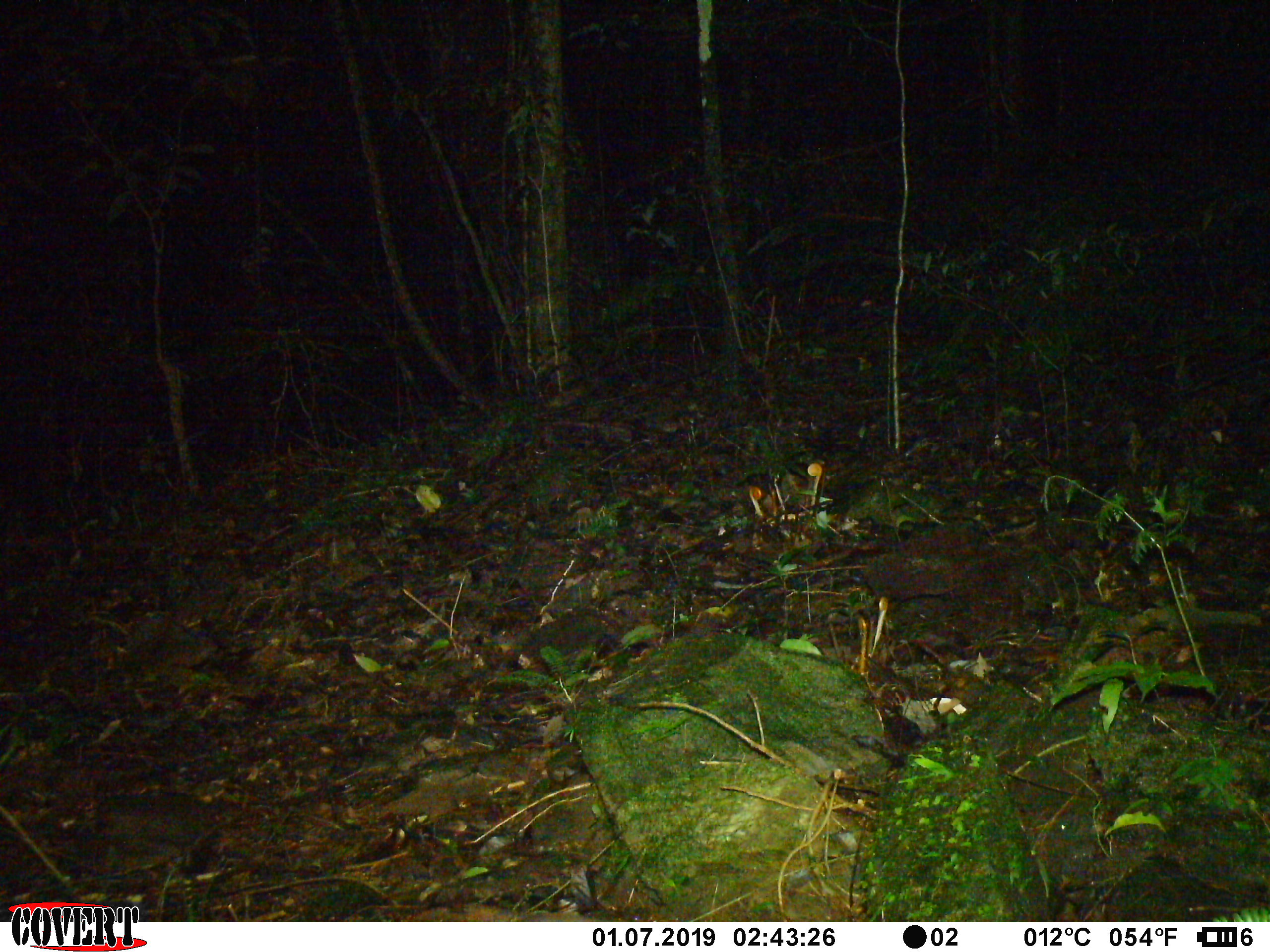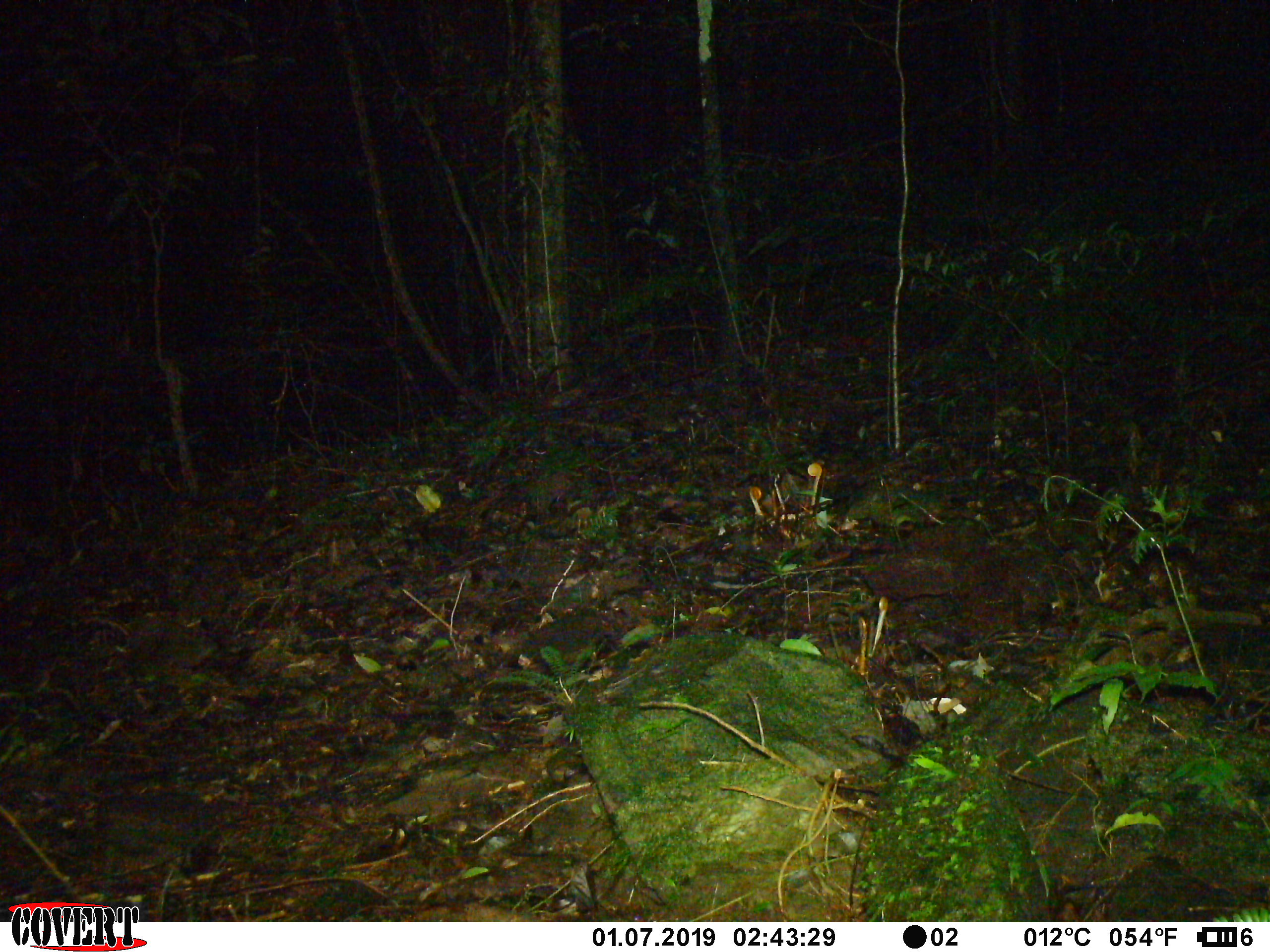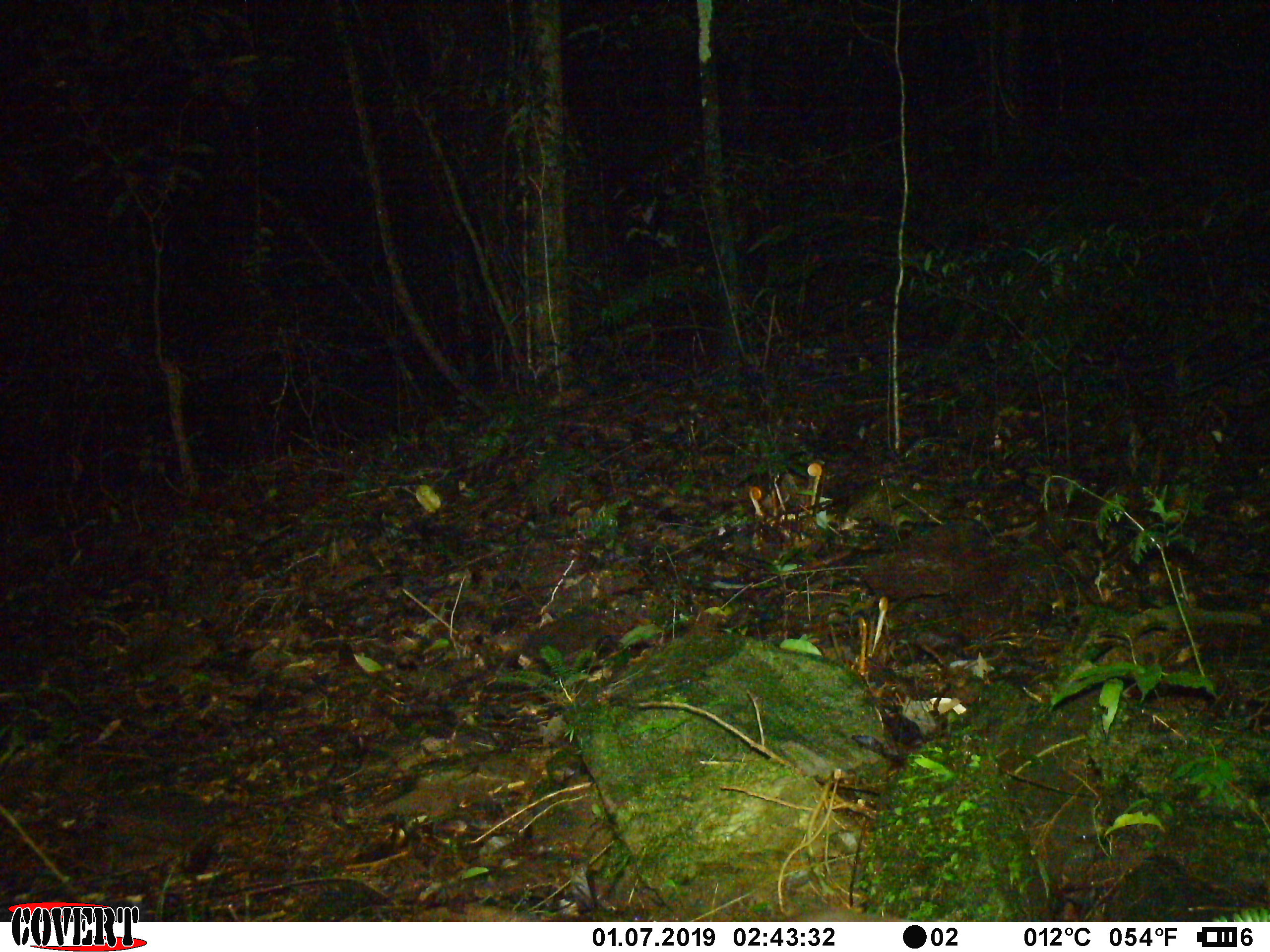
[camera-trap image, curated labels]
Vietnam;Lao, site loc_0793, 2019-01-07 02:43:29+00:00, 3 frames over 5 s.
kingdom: Animalia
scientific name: Animalia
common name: animal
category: unidentified animal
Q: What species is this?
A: Unidentified animal (animal) (Animalia).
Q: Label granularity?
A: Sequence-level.